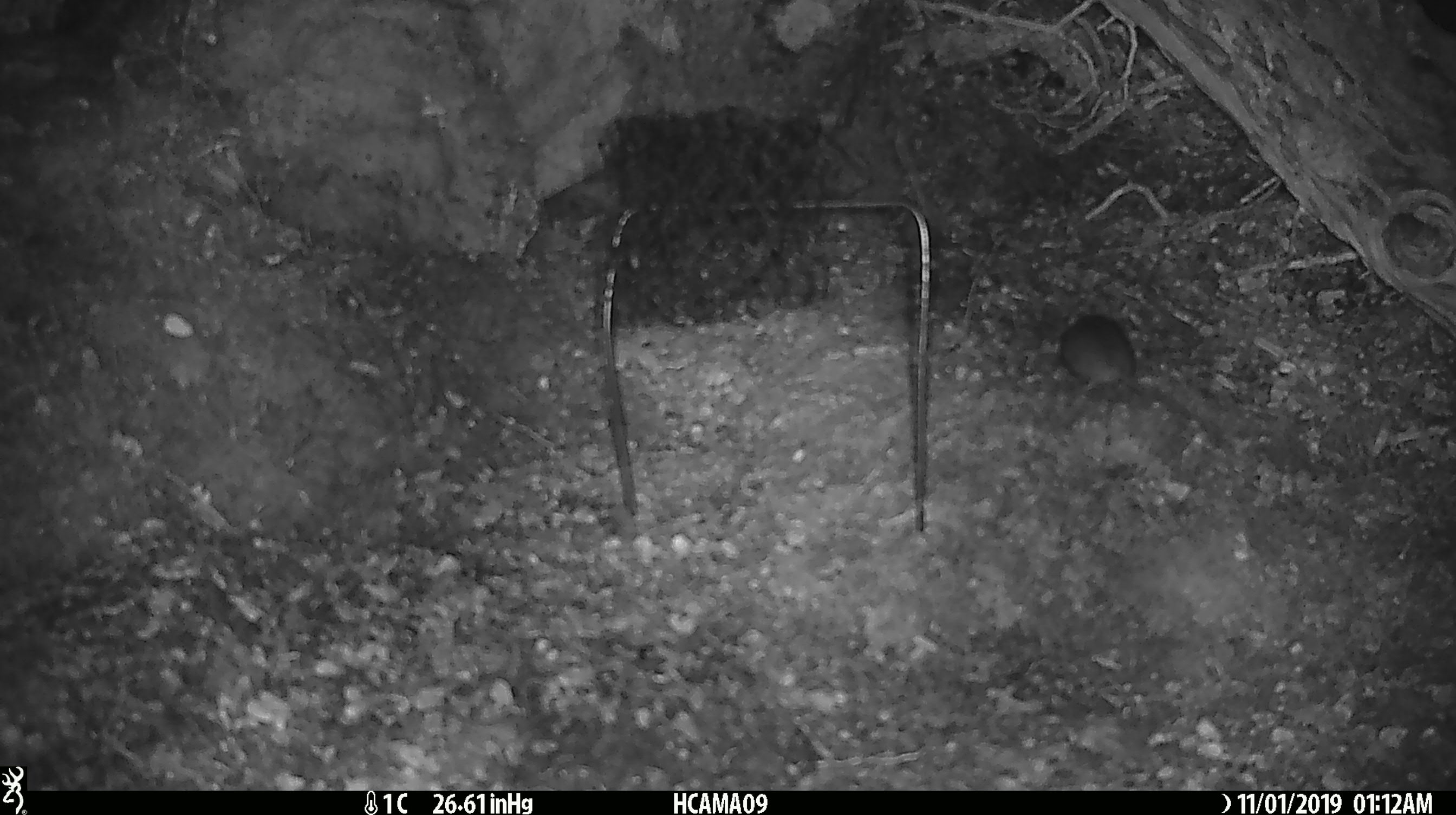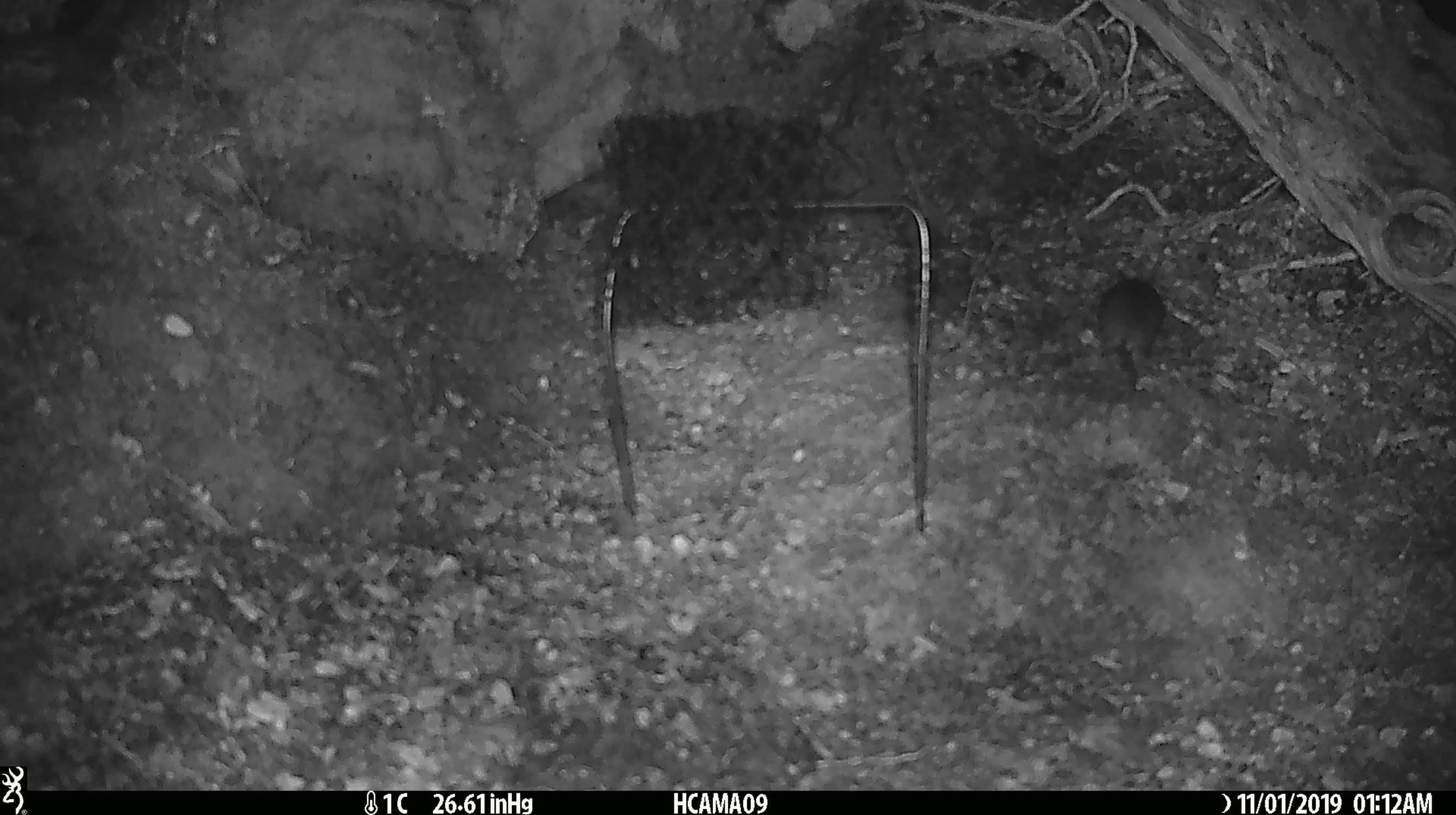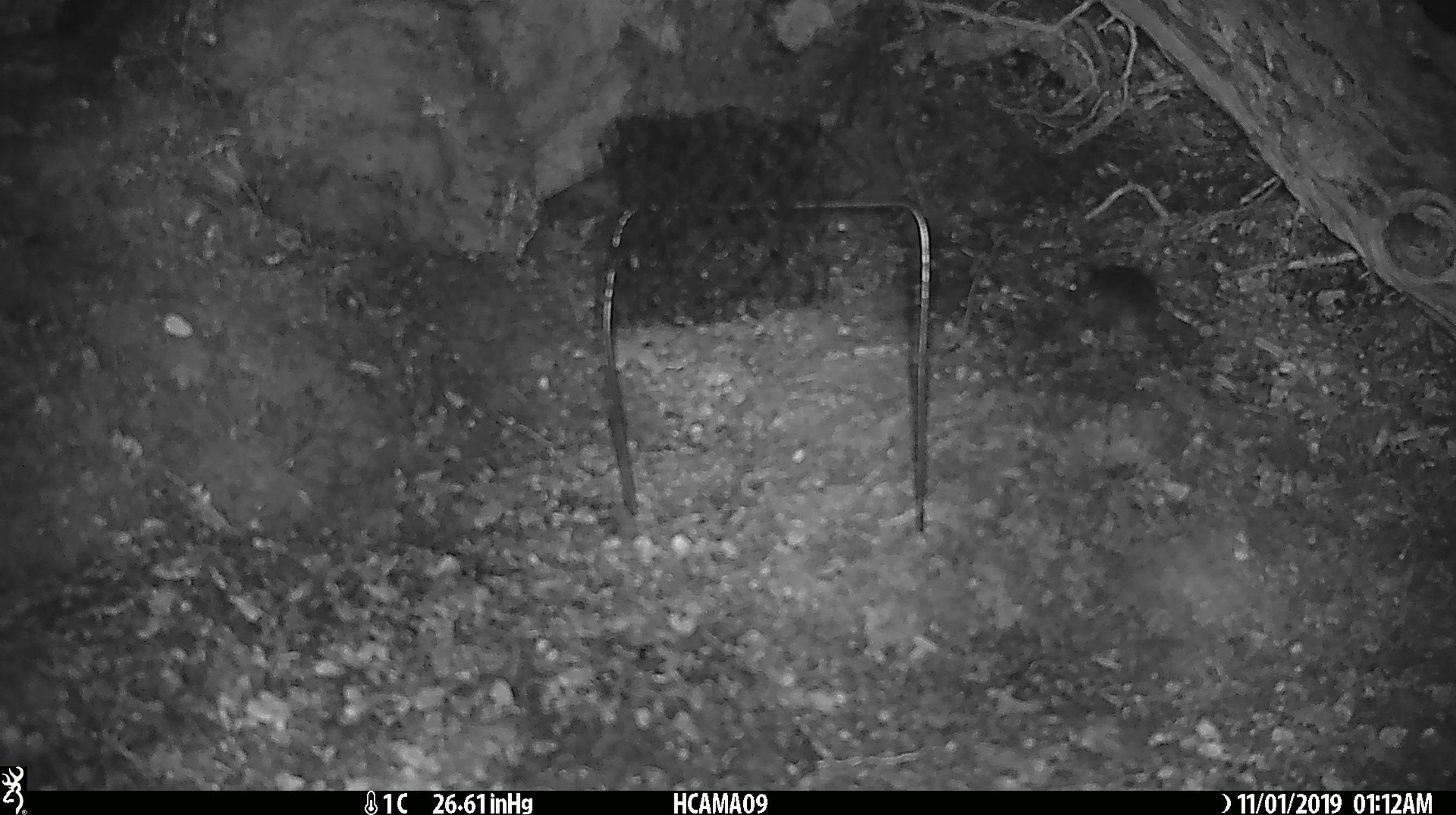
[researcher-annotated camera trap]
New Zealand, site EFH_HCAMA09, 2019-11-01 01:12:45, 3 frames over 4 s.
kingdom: Animalia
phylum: Chordata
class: Mammalia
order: Rodentia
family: Muridae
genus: Mus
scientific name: Mus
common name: mouse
Mouse (Mus).